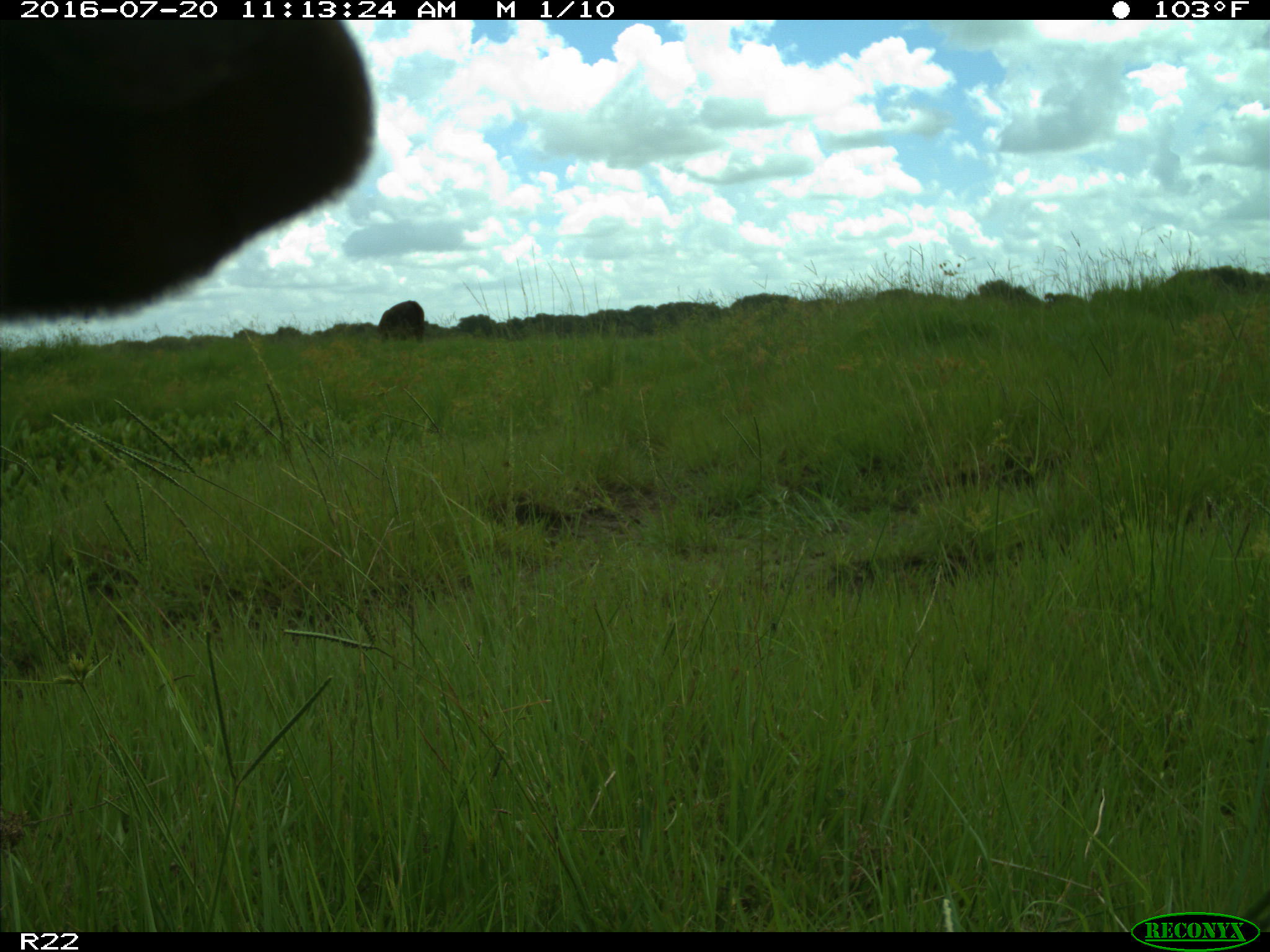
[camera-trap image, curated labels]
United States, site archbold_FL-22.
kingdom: Animalia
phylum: Chordata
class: Mammalia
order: Artiodactyla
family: Bovidae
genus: Bos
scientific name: Bos taurus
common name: domestic cow